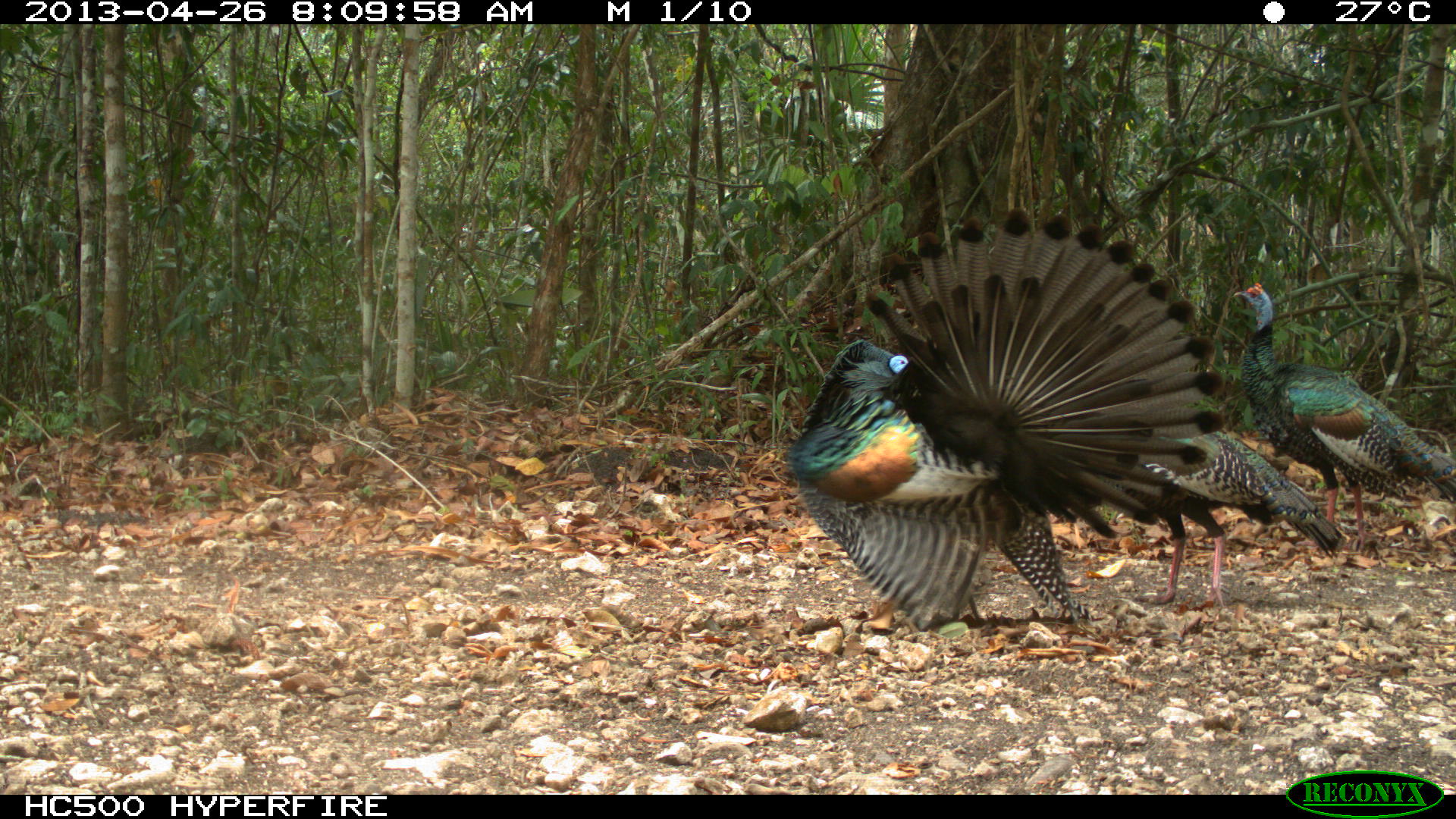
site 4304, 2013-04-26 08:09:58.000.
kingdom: Animalia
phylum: Chordata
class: Aves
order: Galliformes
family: Phasianidae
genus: Meleagris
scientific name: Meleagris ocellata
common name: ocellated turkey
Meleagris ocellata (ocellated turkey), count 3.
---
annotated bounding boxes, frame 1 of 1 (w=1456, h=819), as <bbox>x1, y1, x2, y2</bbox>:
meleagris ocellata: <bbox>788, 208, 1215, 637</bbox>; <bbox>1231, 280, 1451, 553</bbox>; <bbox>1147, 431, 1346, 607</bbox>